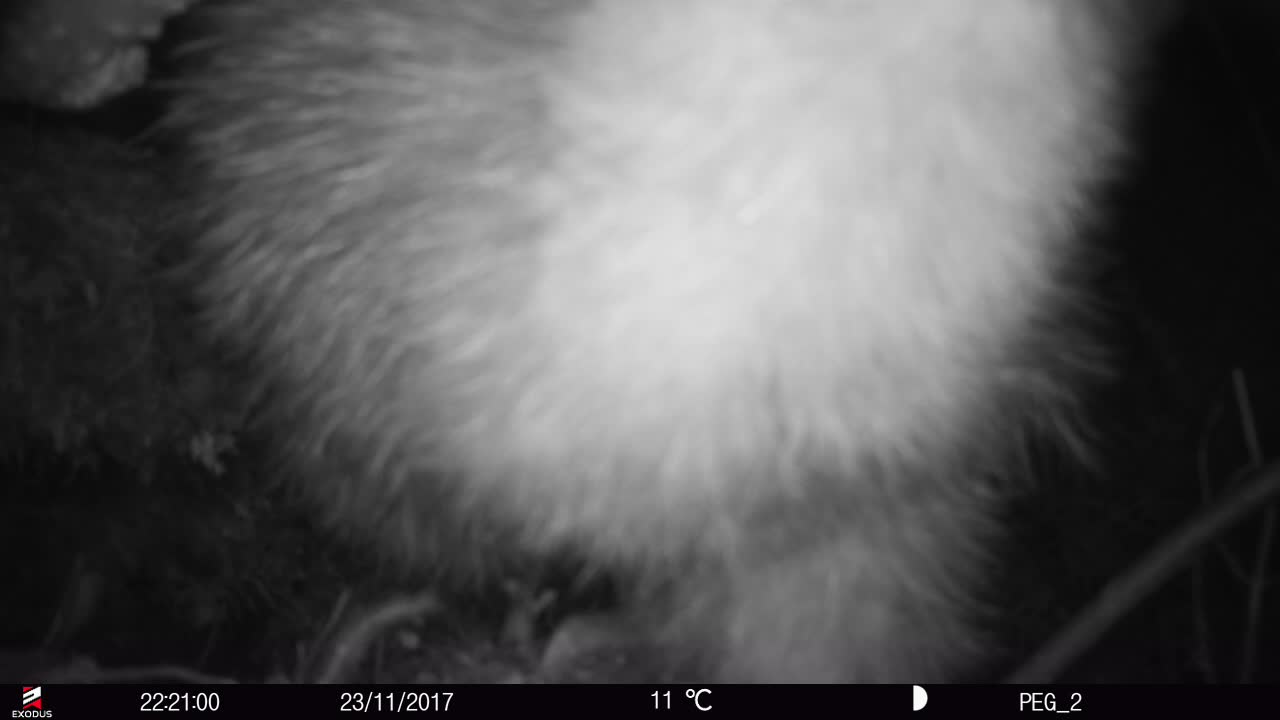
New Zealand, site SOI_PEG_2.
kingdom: Animalia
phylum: Chordata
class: Aves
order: Apterygiformes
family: Apterygidae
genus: Apteryx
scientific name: Apteryx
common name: kiwi